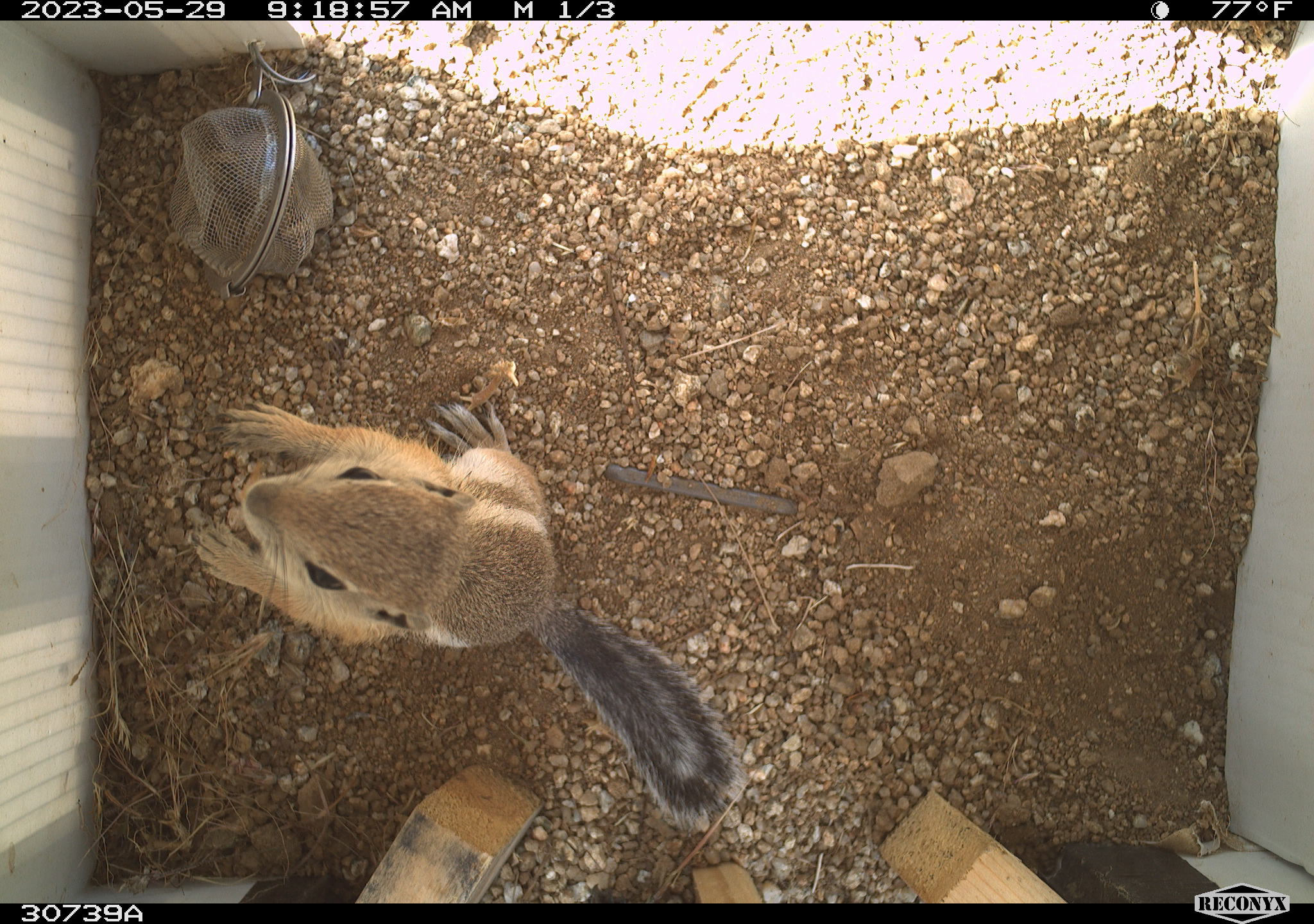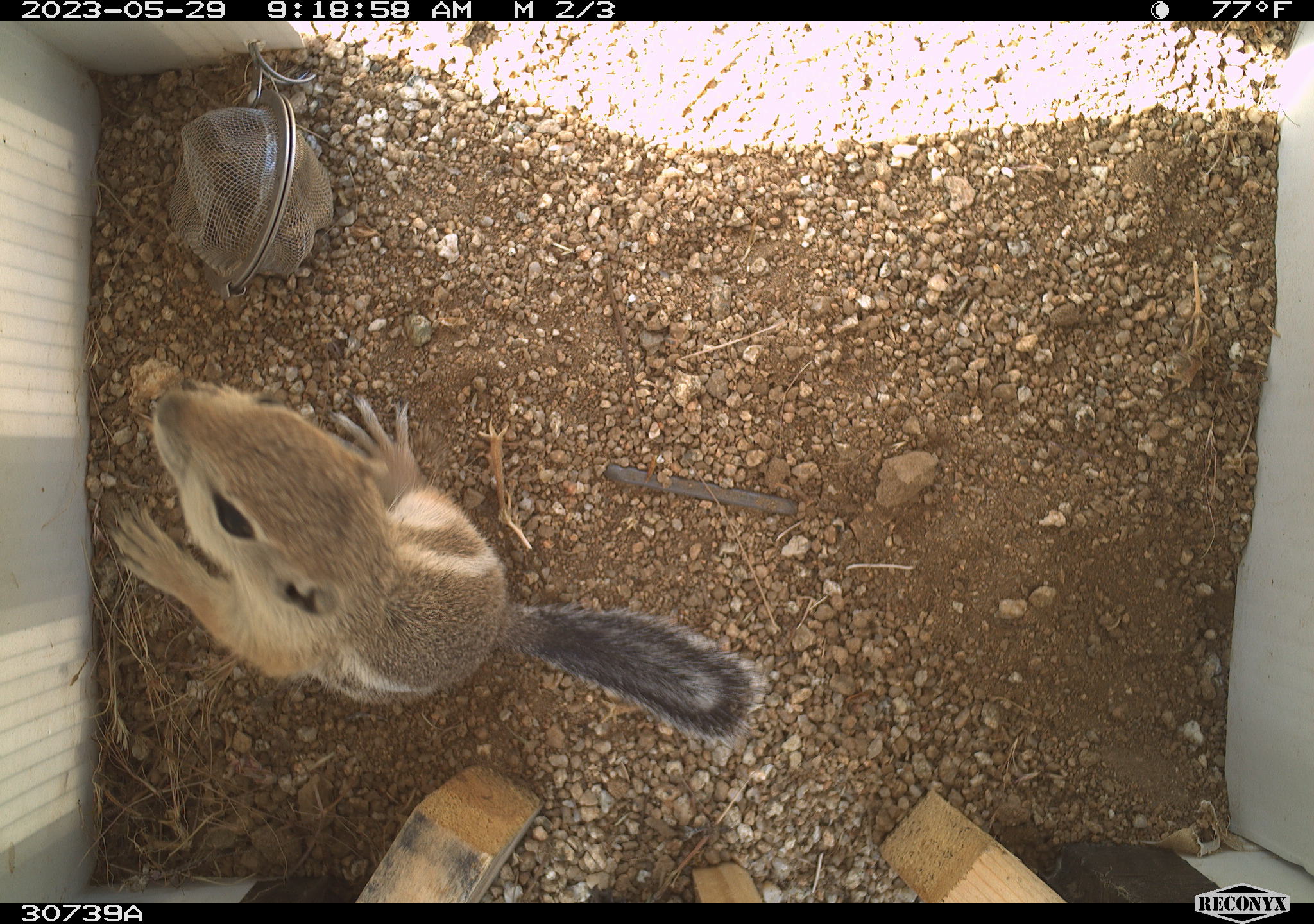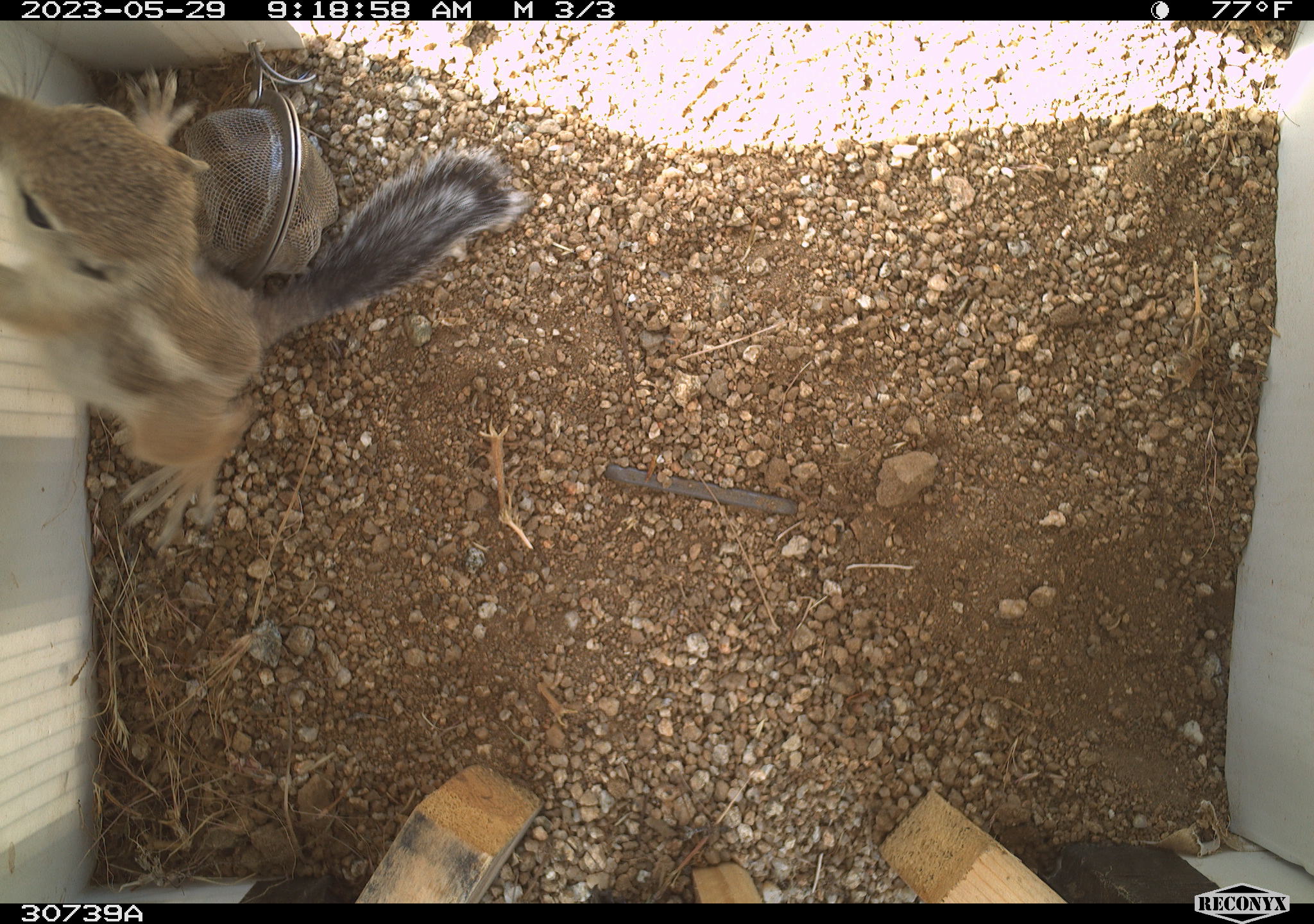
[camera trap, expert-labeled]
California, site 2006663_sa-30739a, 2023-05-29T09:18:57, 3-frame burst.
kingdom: Animalia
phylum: Chordata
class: Mammalia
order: Rodentia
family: Sciuridae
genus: Ammospermophilus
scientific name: Ammospermophilus leucurus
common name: white-tailed antelope squirrel